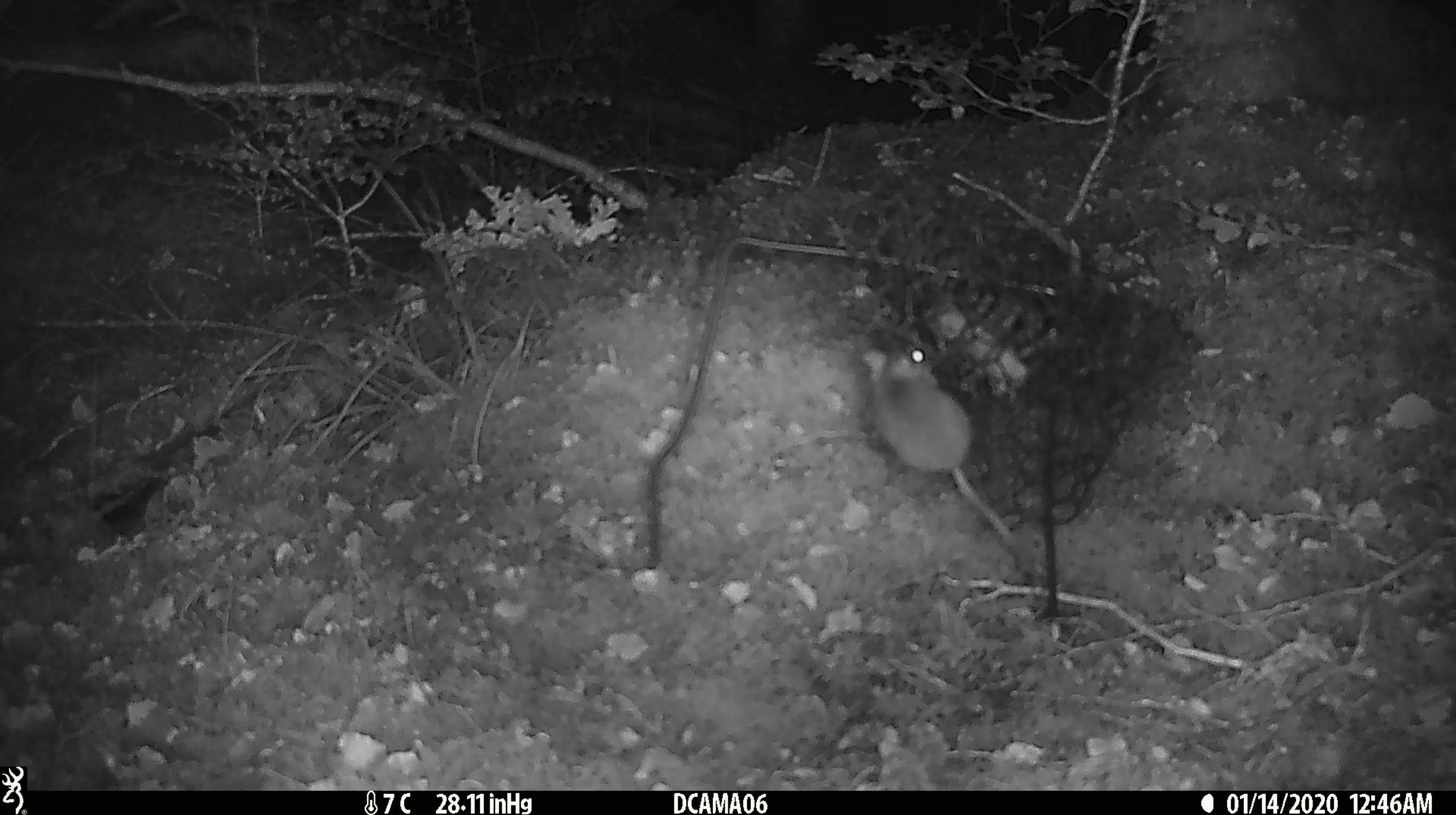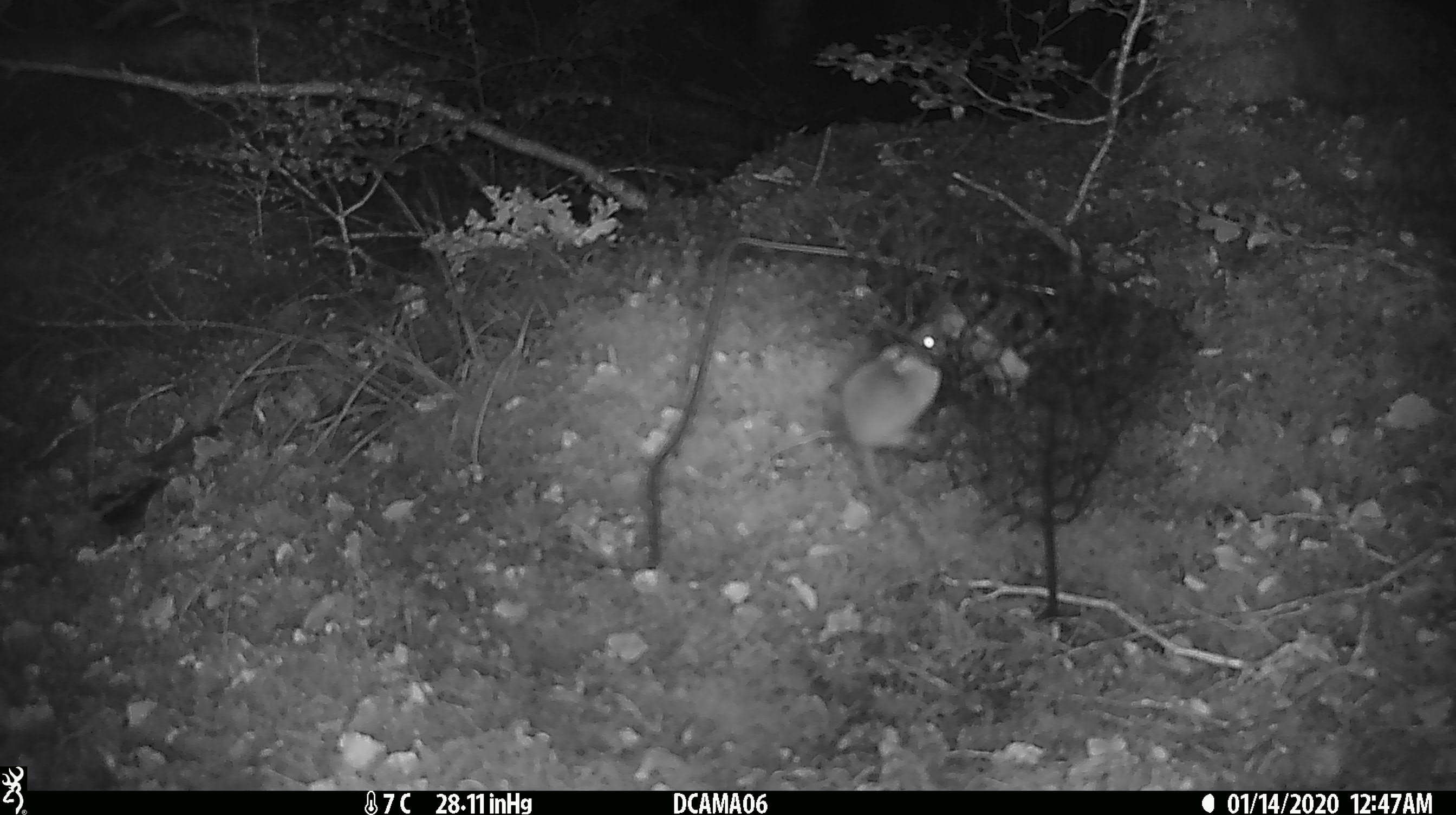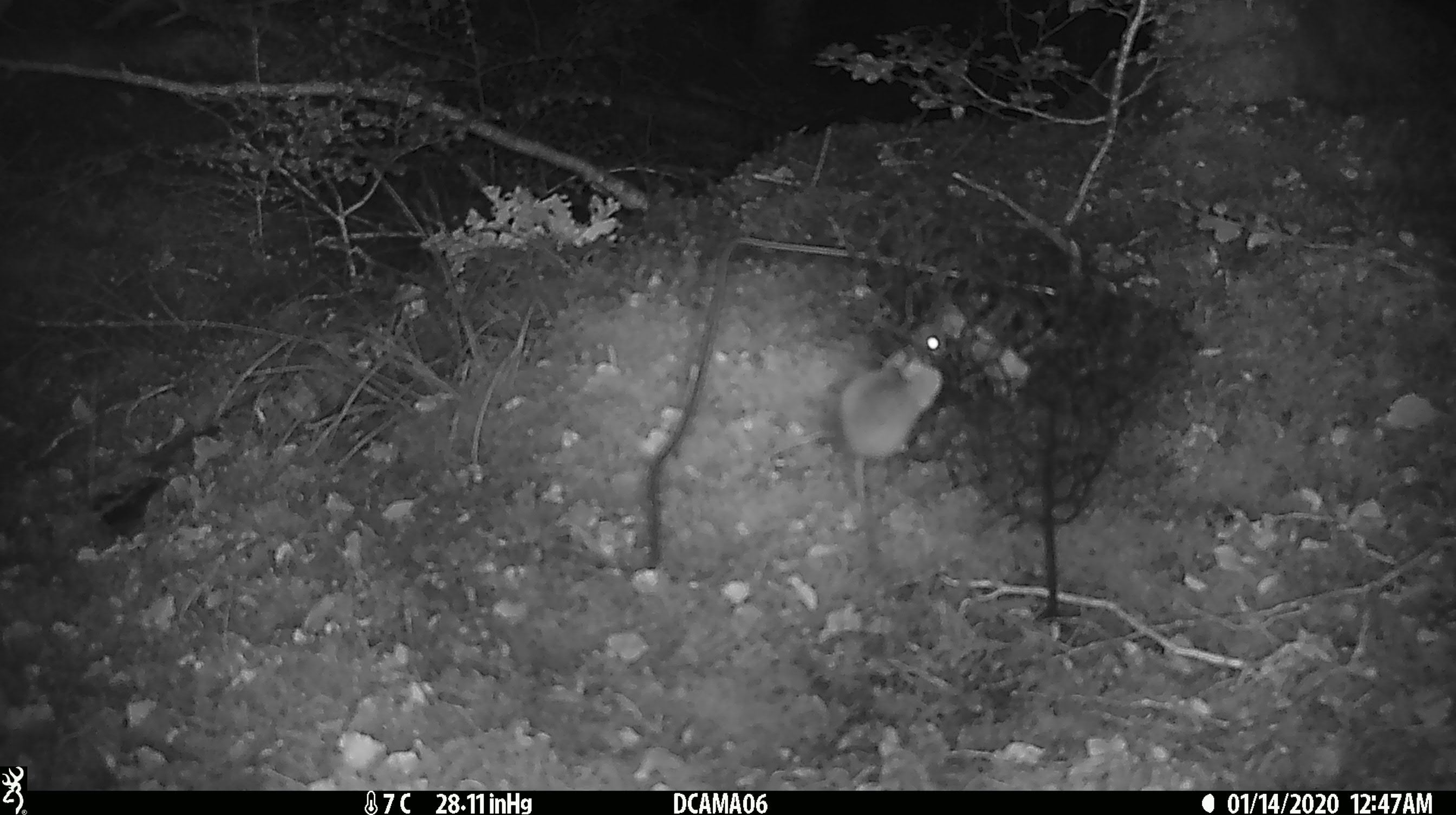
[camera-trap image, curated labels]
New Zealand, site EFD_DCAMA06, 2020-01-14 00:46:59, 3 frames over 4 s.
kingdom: Animalia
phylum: Chordata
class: Mammalia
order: Rodentia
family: Muridae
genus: Mus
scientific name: Mus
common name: mouse